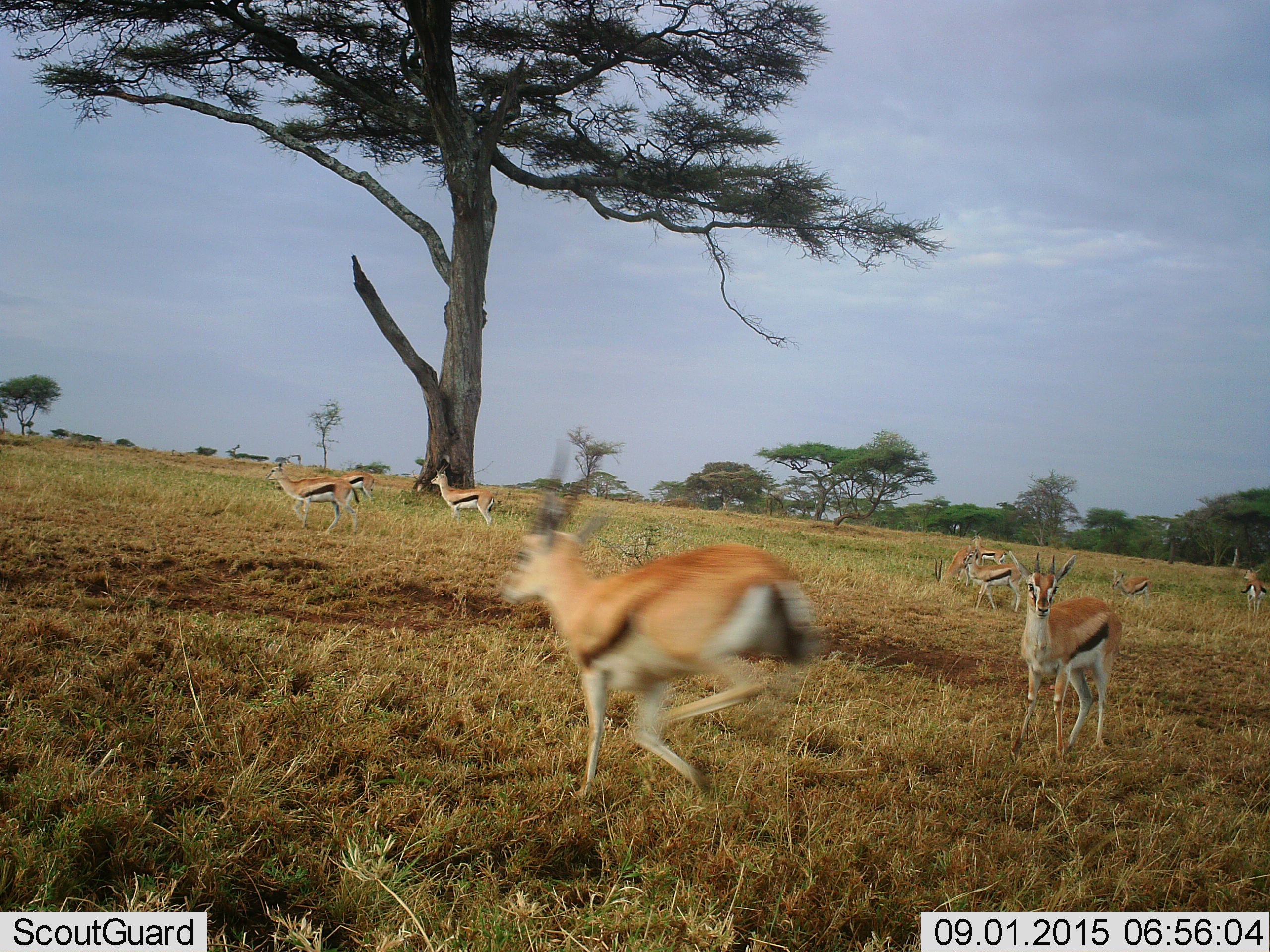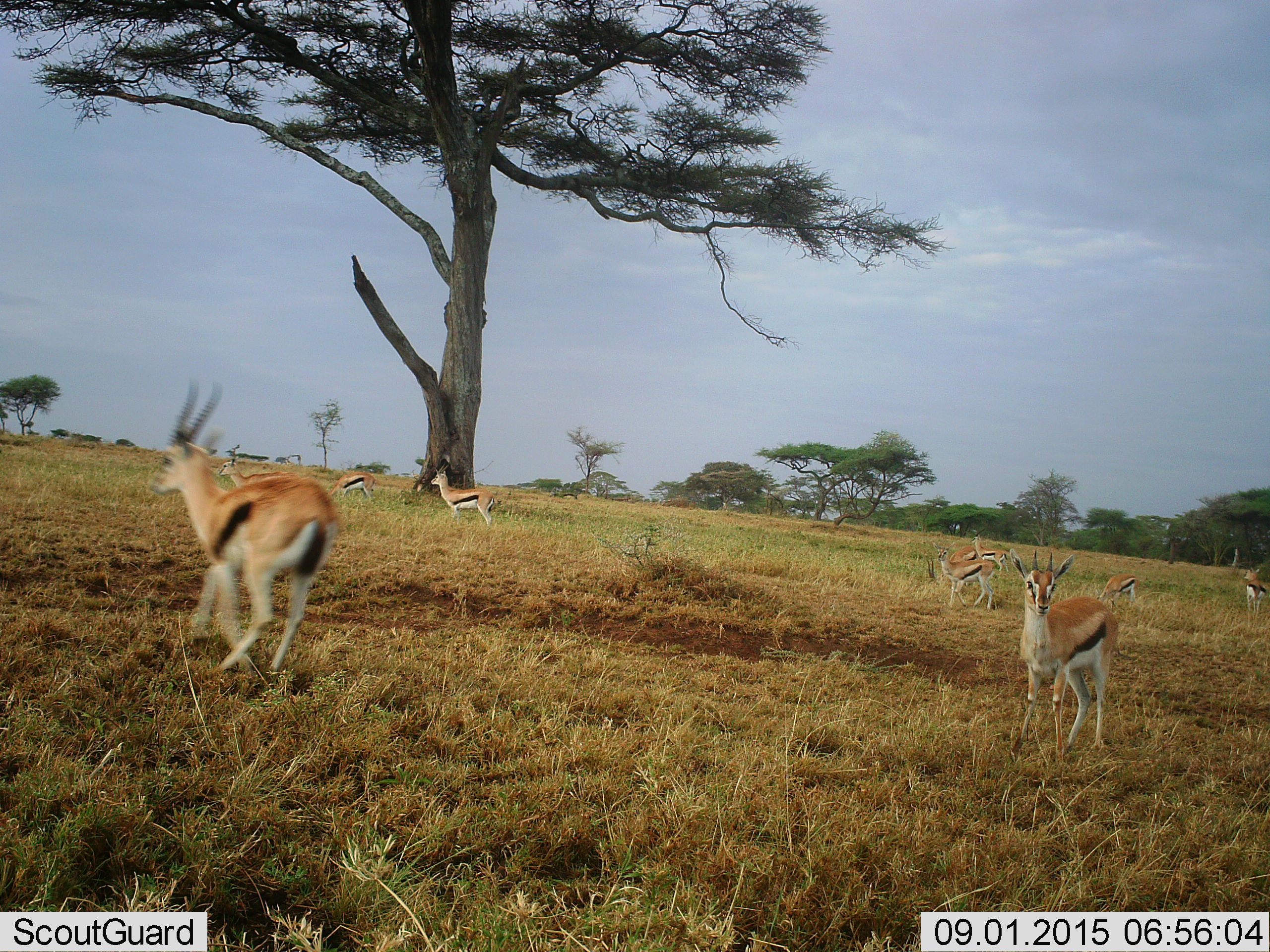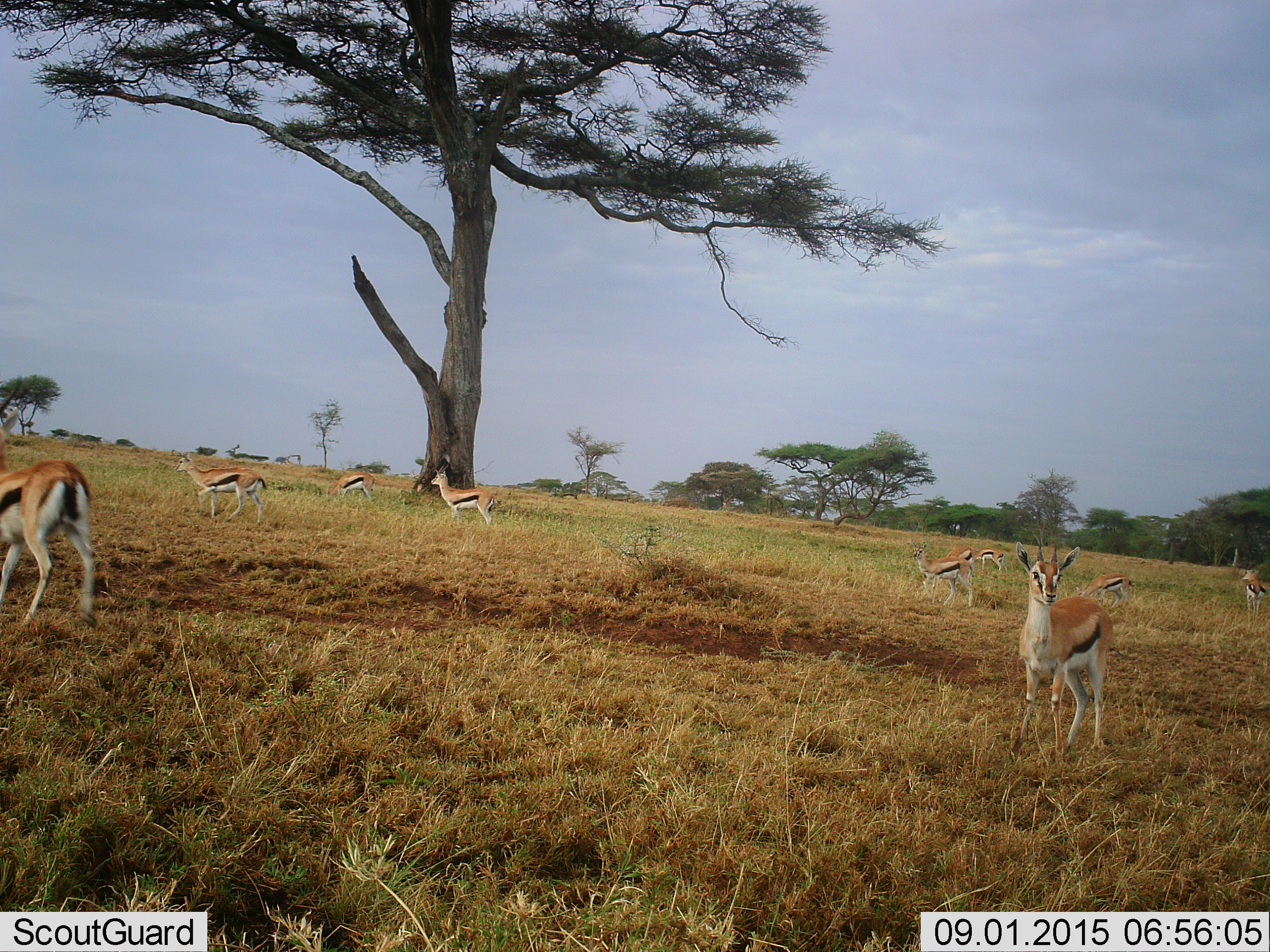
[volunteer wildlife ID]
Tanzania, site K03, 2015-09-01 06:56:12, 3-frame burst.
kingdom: Animalia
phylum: Chordata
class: Mammalia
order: Artiodactyla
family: Bovidae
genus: Eudorcas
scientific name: Eudorcas thomsonii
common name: thomson's gazelle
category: gazellethomsons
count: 10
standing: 78%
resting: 0%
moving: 100%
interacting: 11%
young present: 0%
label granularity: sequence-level